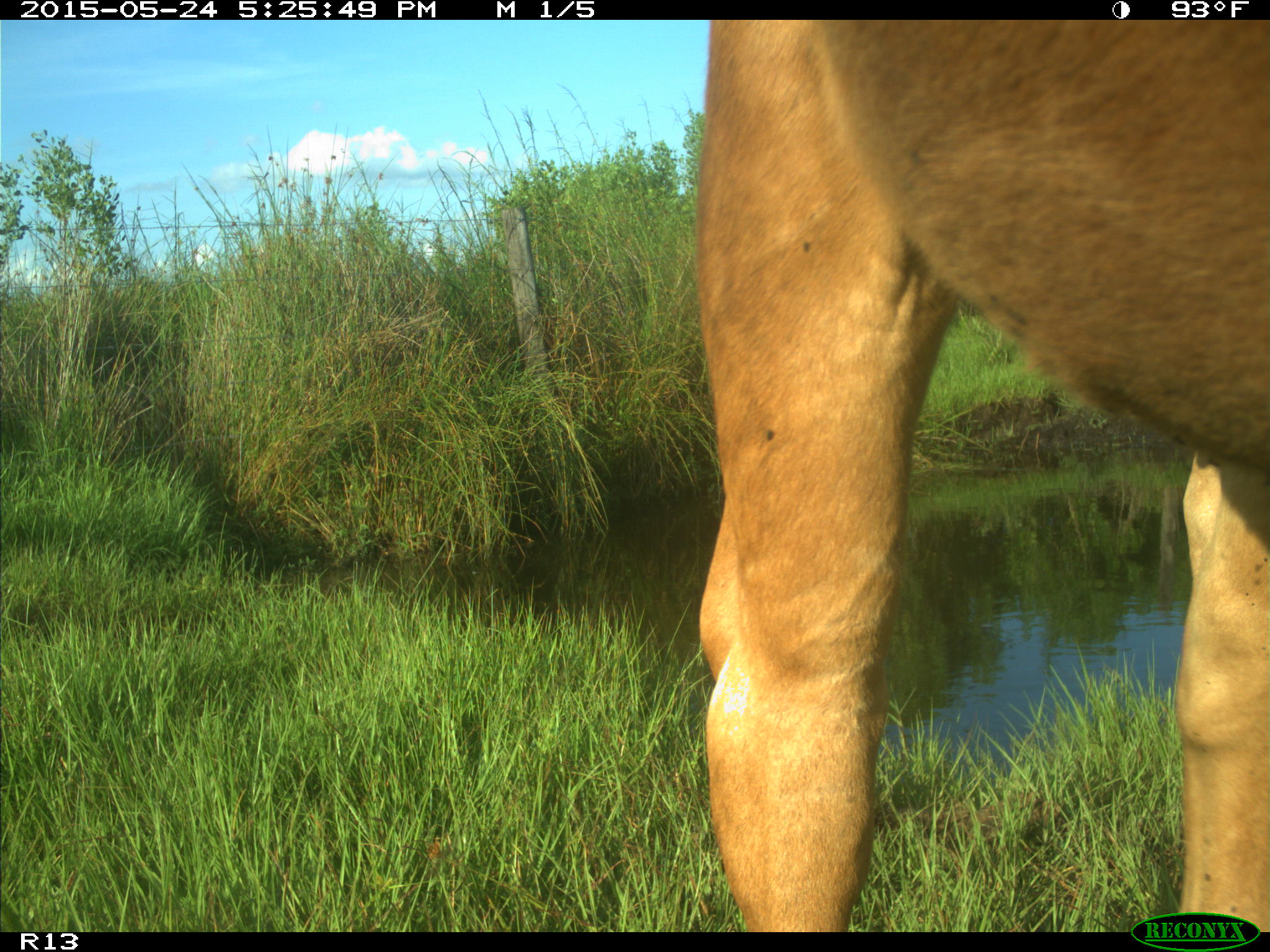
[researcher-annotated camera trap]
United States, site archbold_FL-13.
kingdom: Animalia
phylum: Chordata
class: Mammalia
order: Artiodactyla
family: Bovidae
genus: Bos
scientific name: Bos taurus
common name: domestic cow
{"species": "Bos taurus (domestic cow)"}